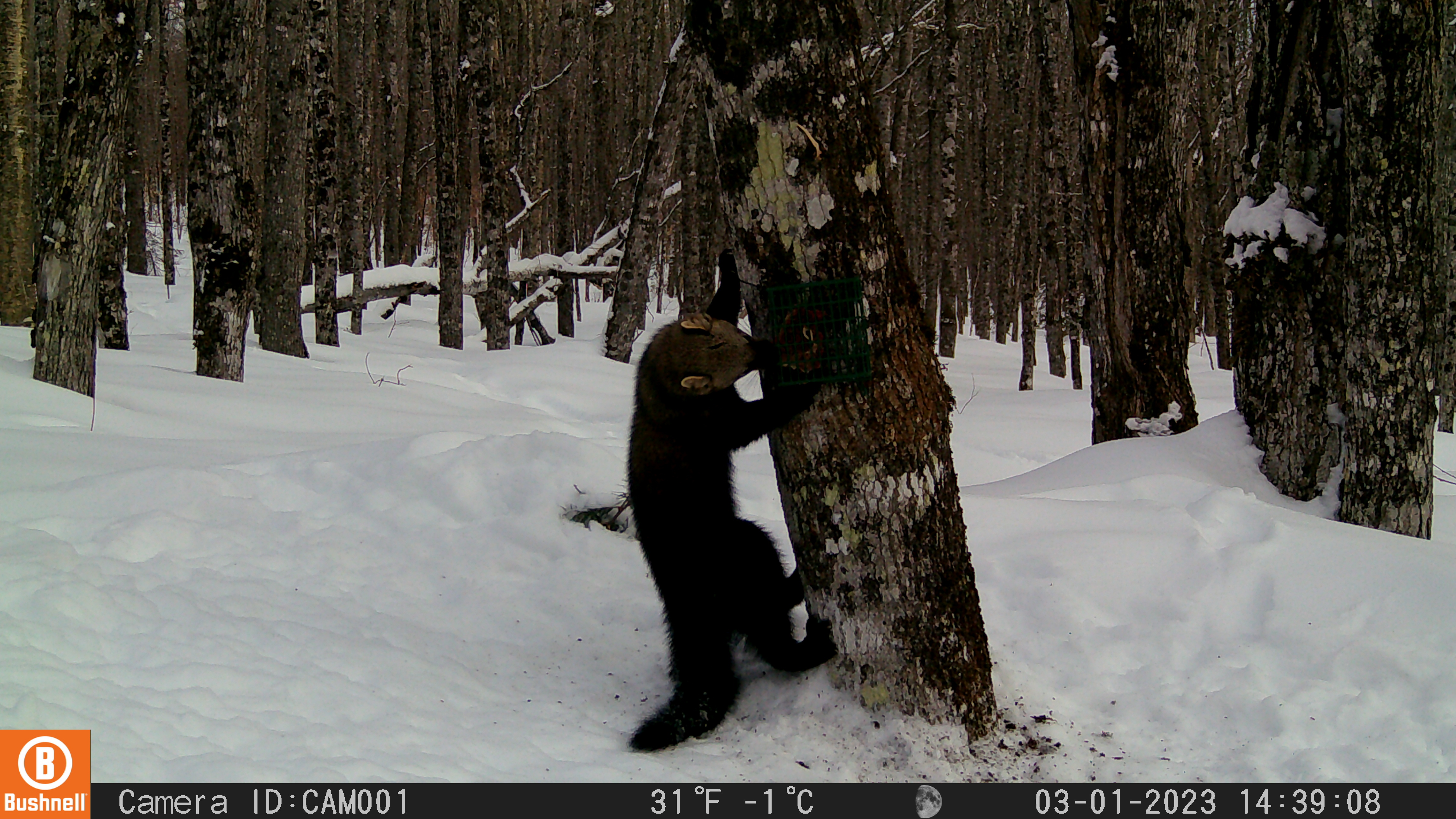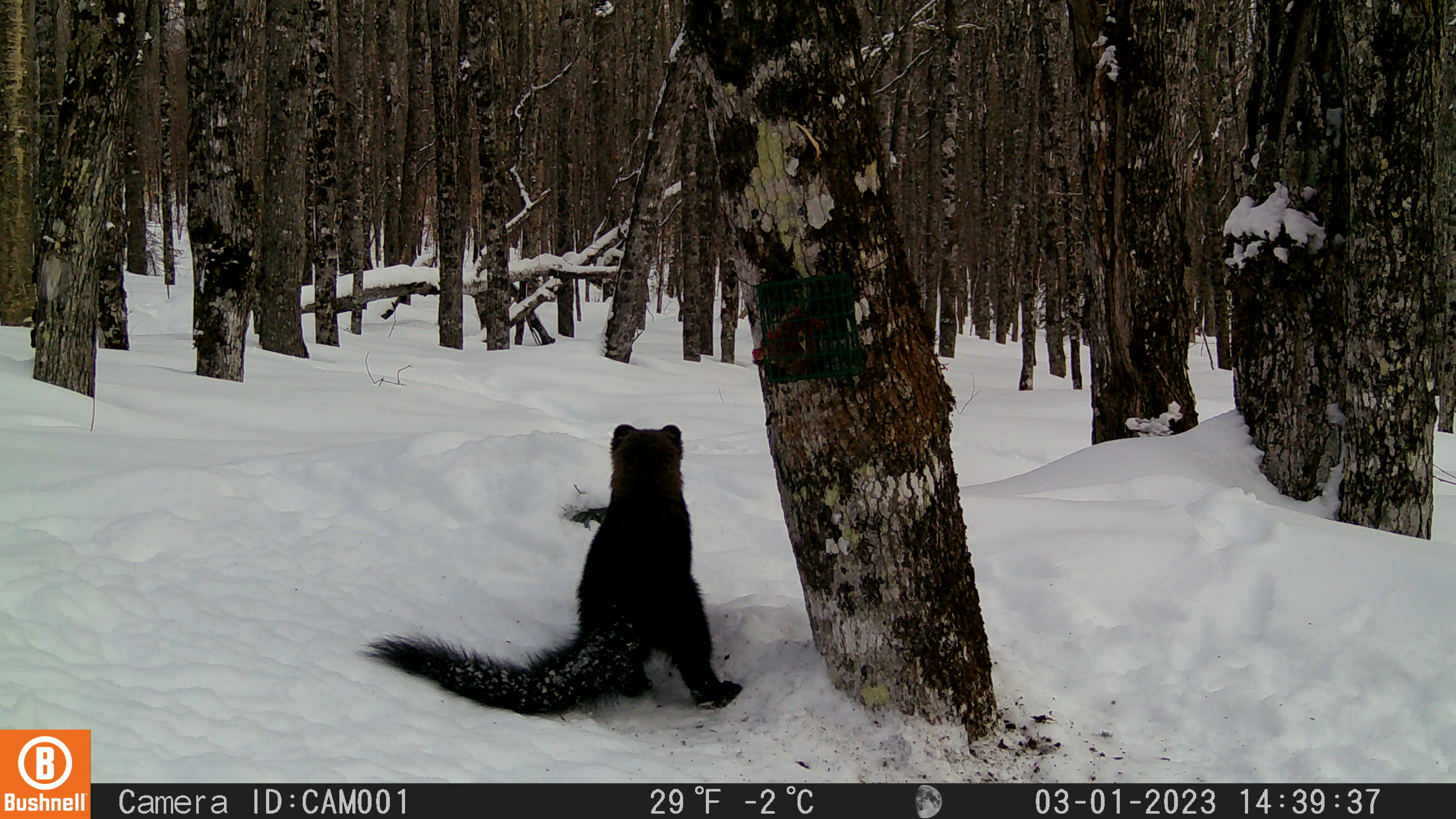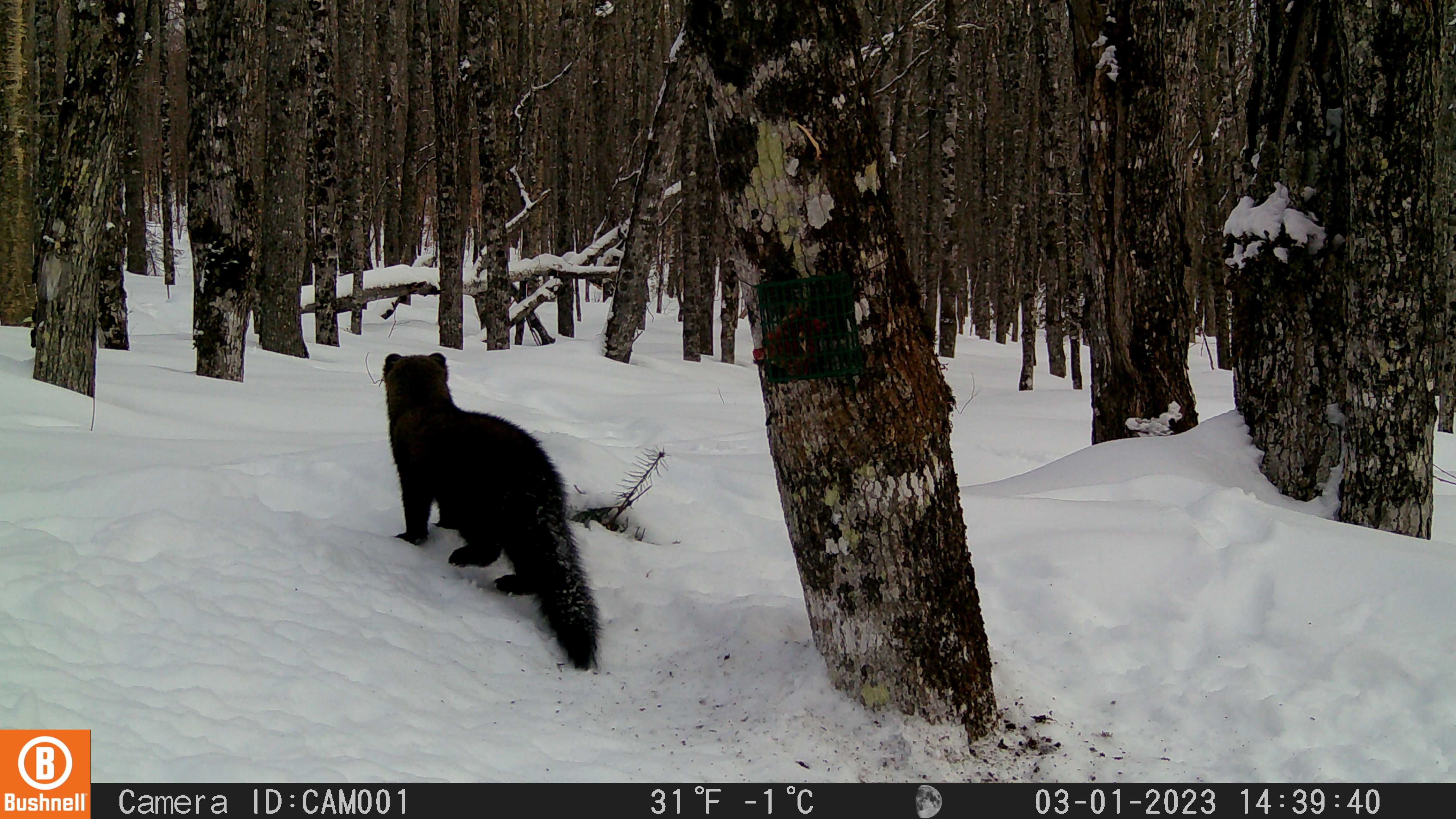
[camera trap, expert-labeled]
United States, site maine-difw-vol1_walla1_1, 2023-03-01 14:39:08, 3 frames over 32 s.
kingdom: Animalia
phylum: Chordata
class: Mammalia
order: Carnivora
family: Mustelidae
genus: Pekania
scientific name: Pekania pennanti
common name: fisher